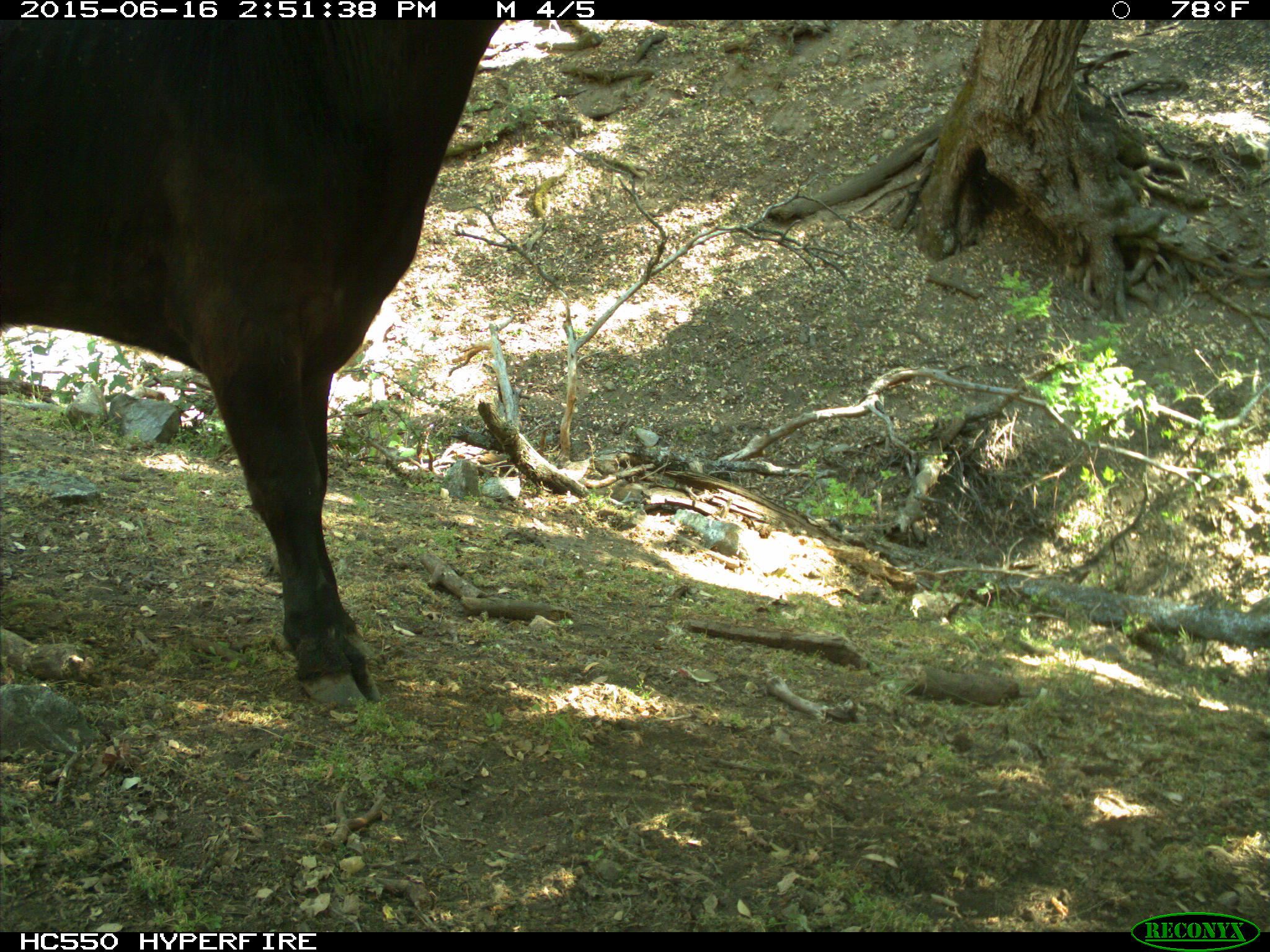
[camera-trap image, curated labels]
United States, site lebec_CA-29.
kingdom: Animalia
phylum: Chordata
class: Mammalia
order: Artiodactyla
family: Bovidae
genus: Bos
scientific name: Bos taurus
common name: domestic cow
Bos taurus (domestic cow).